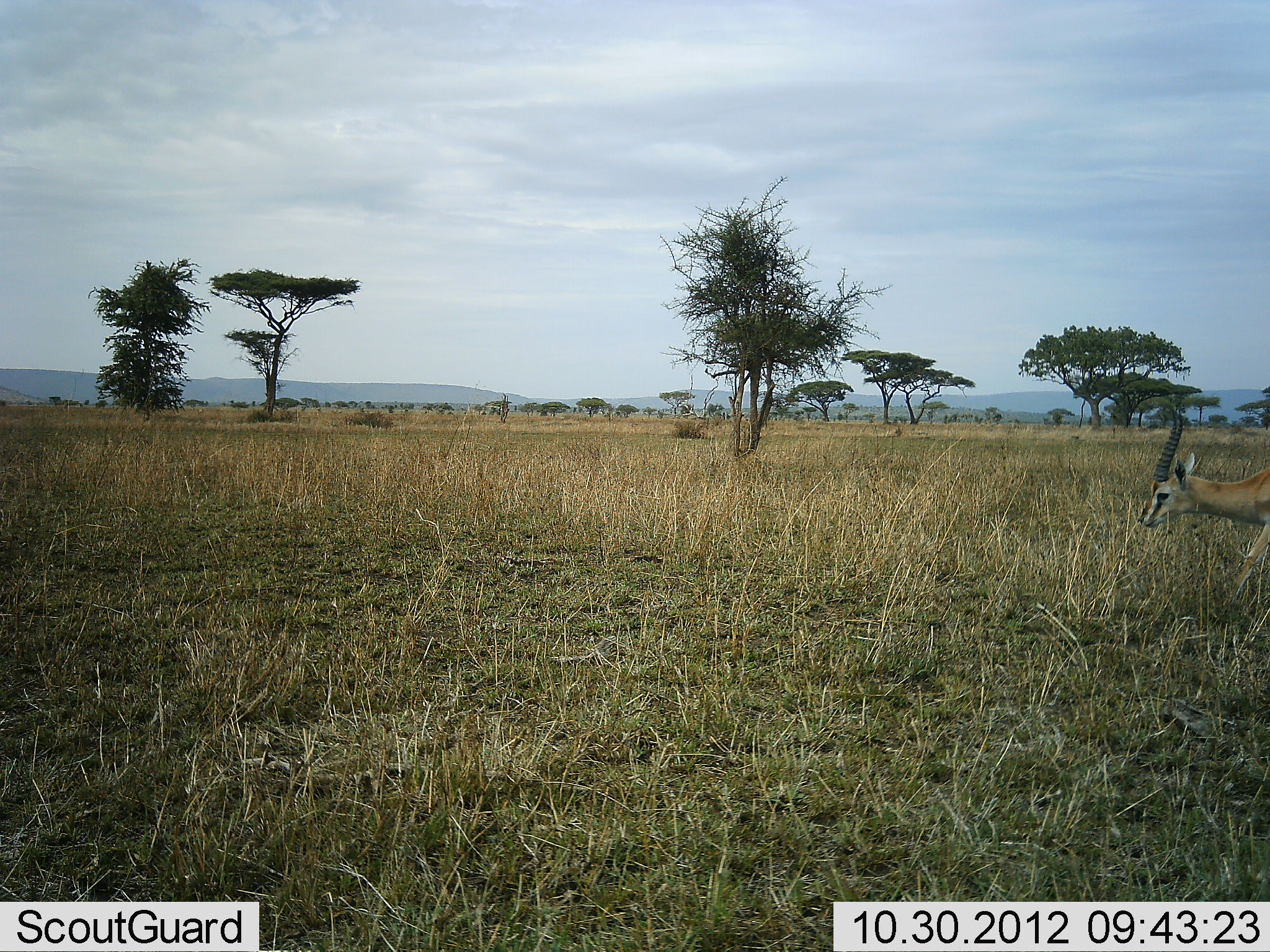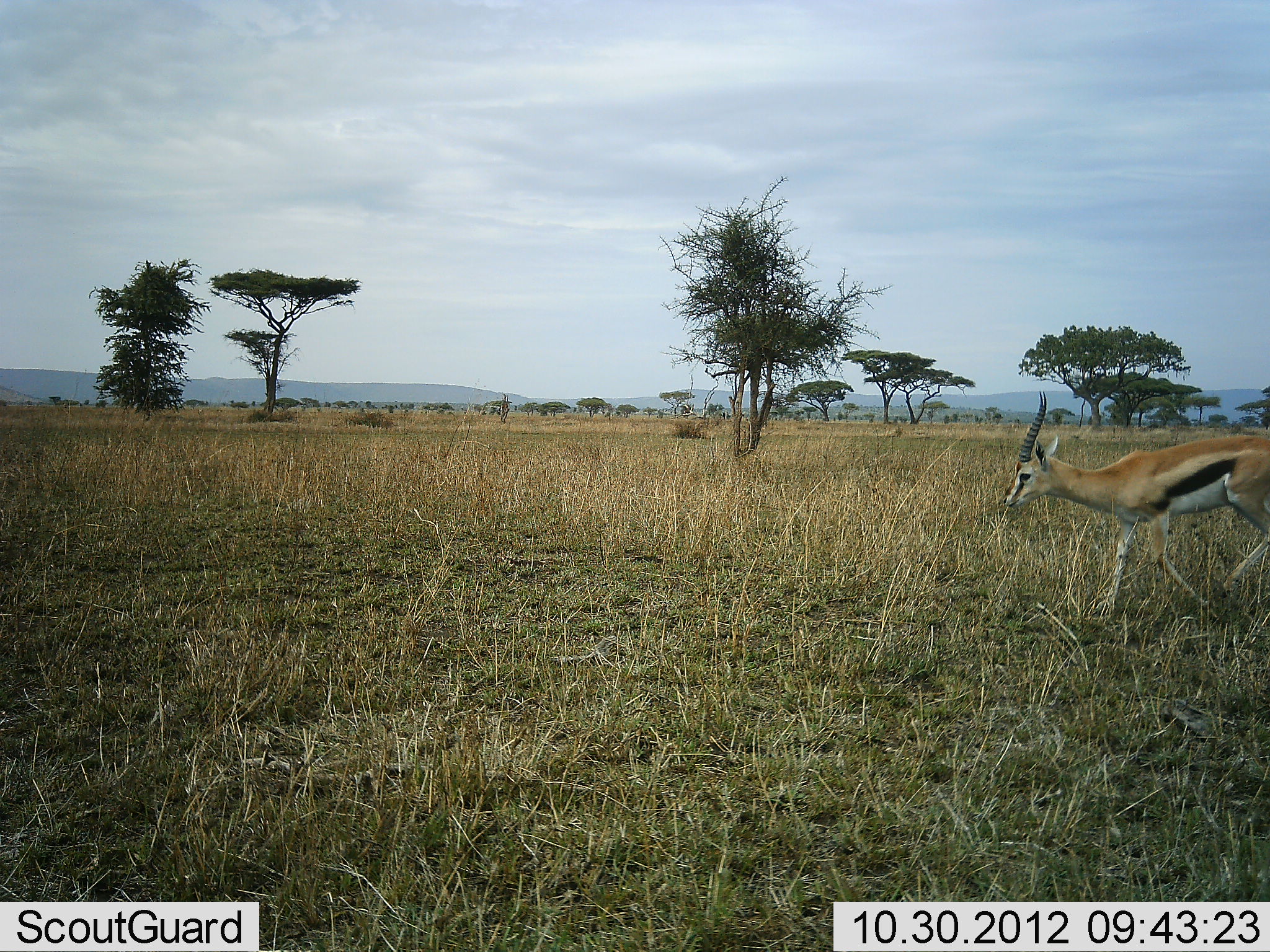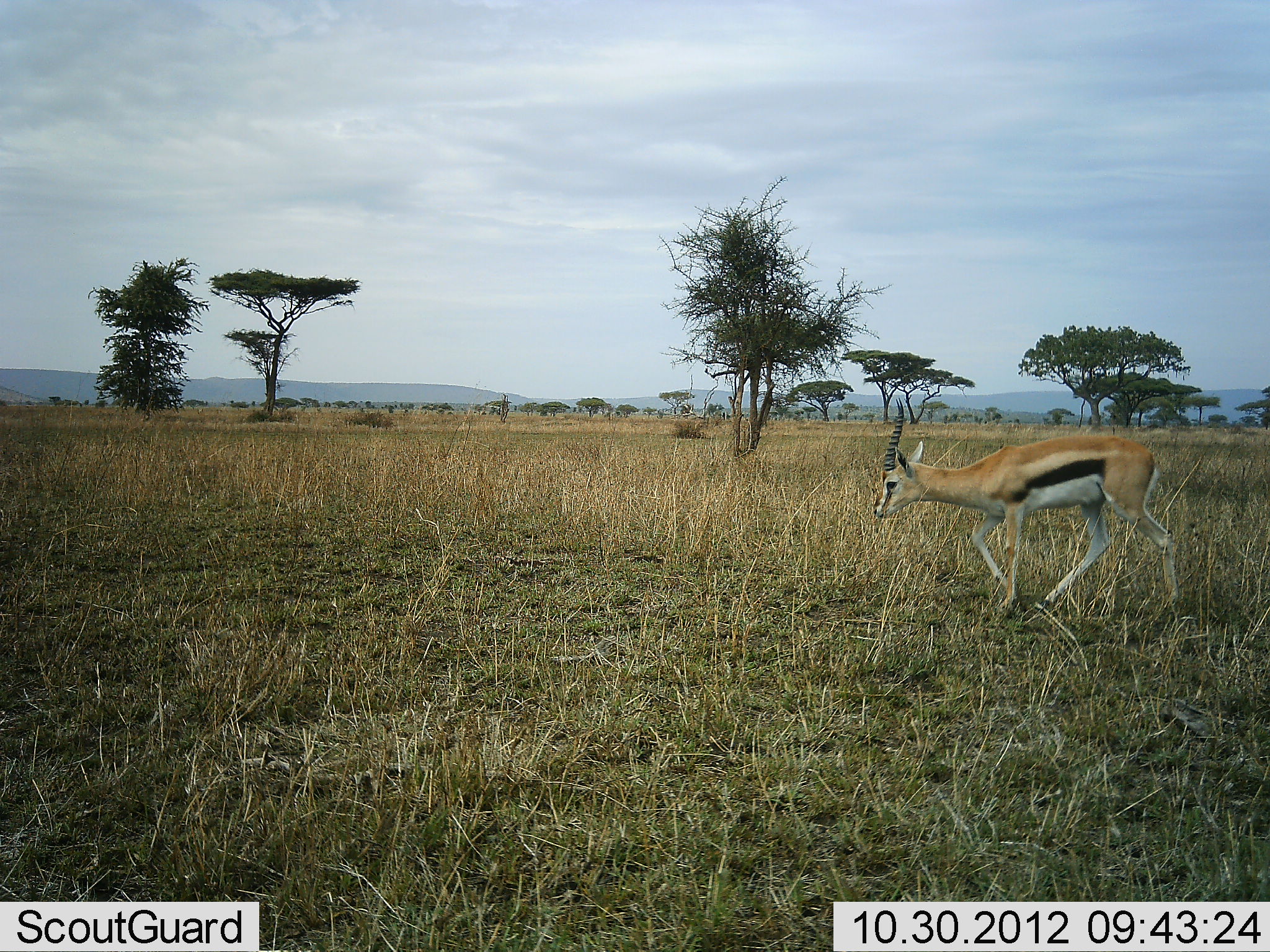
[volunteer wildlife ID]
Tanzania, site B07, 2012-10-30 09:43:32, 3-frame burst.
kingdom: Animalia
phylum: Chordata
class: Mammalia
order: Artiodactyla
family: Bovidae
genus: Eudorcas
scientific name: Eudorcas thomsonii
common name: thomson's gazelle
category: gazellethomsons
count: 1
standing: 0%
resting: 0%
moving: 100%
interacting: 0%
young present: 0%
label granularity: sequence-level